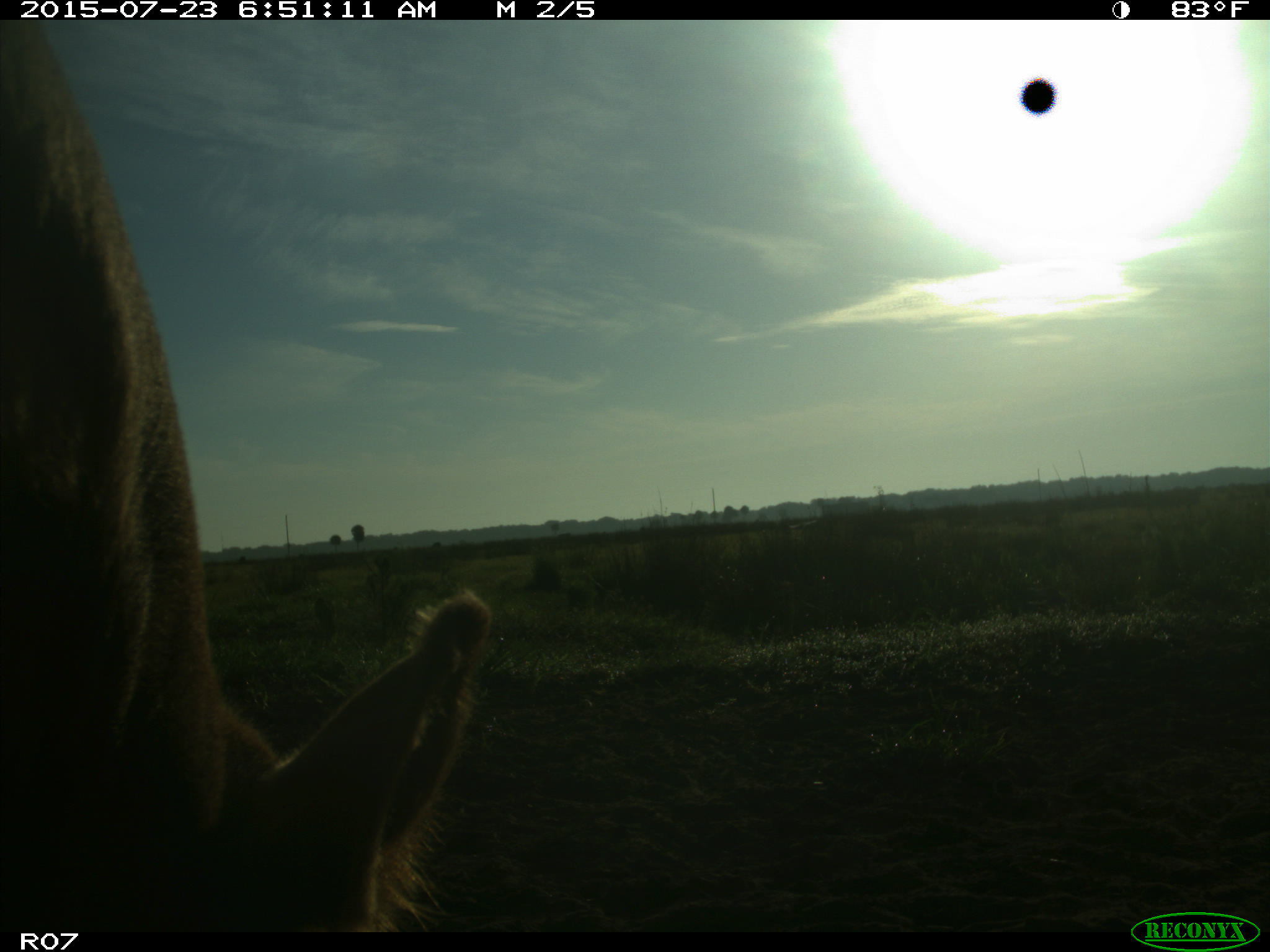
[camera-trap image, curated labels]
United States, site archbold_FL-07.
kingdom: Animalia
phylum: Chordata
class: Mammalia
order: Artiodactyla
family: Bovidae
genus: Bos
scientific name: Bos taurus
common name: domestic cow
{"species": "Bos taurus (domestic cow)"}